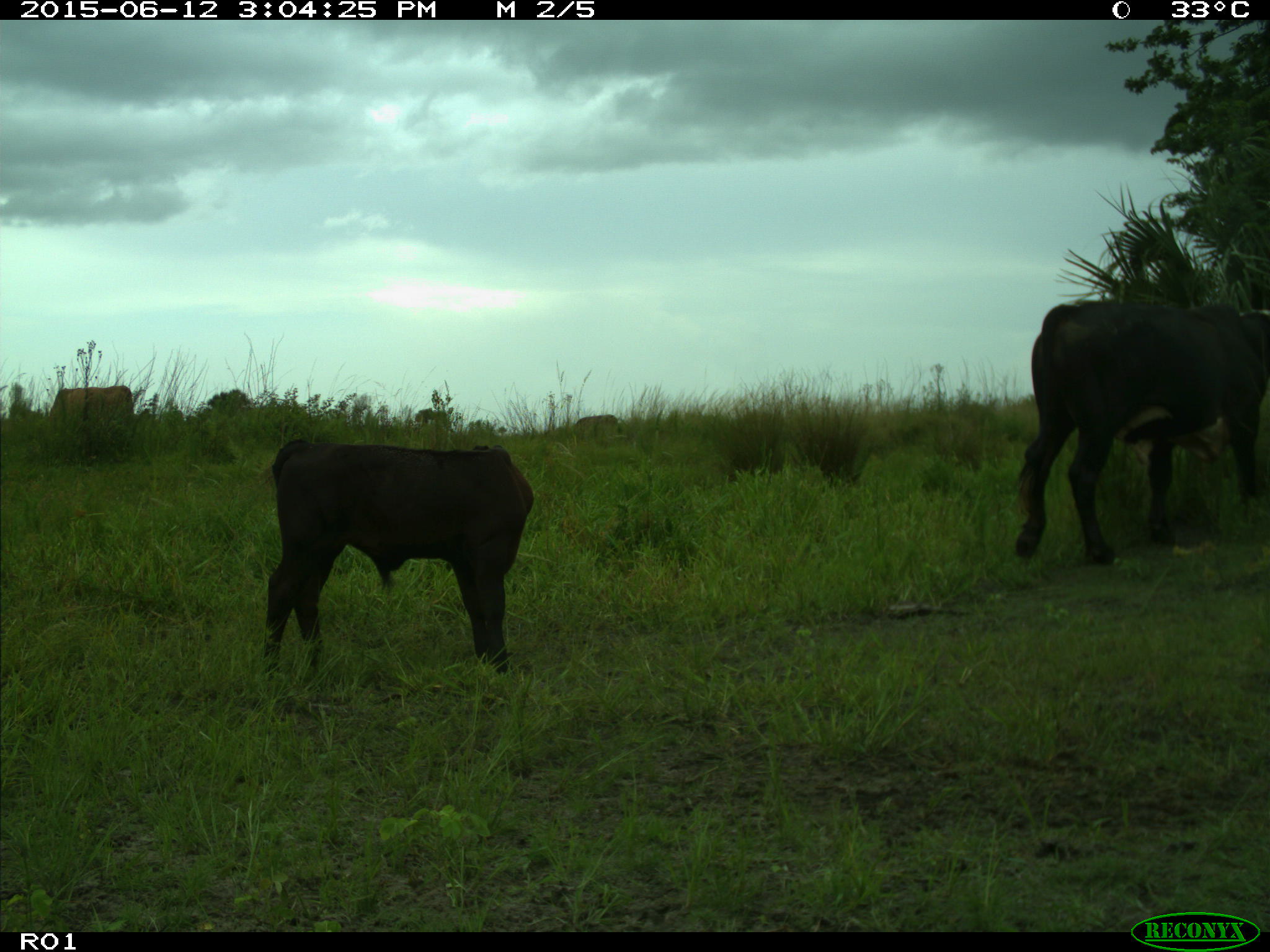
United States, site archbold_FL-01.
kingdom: Animalia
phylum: Chordata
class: Mammalia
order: Artiodactyla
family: Bovidae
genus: Bos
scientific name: Bos taurus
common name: domestic cow